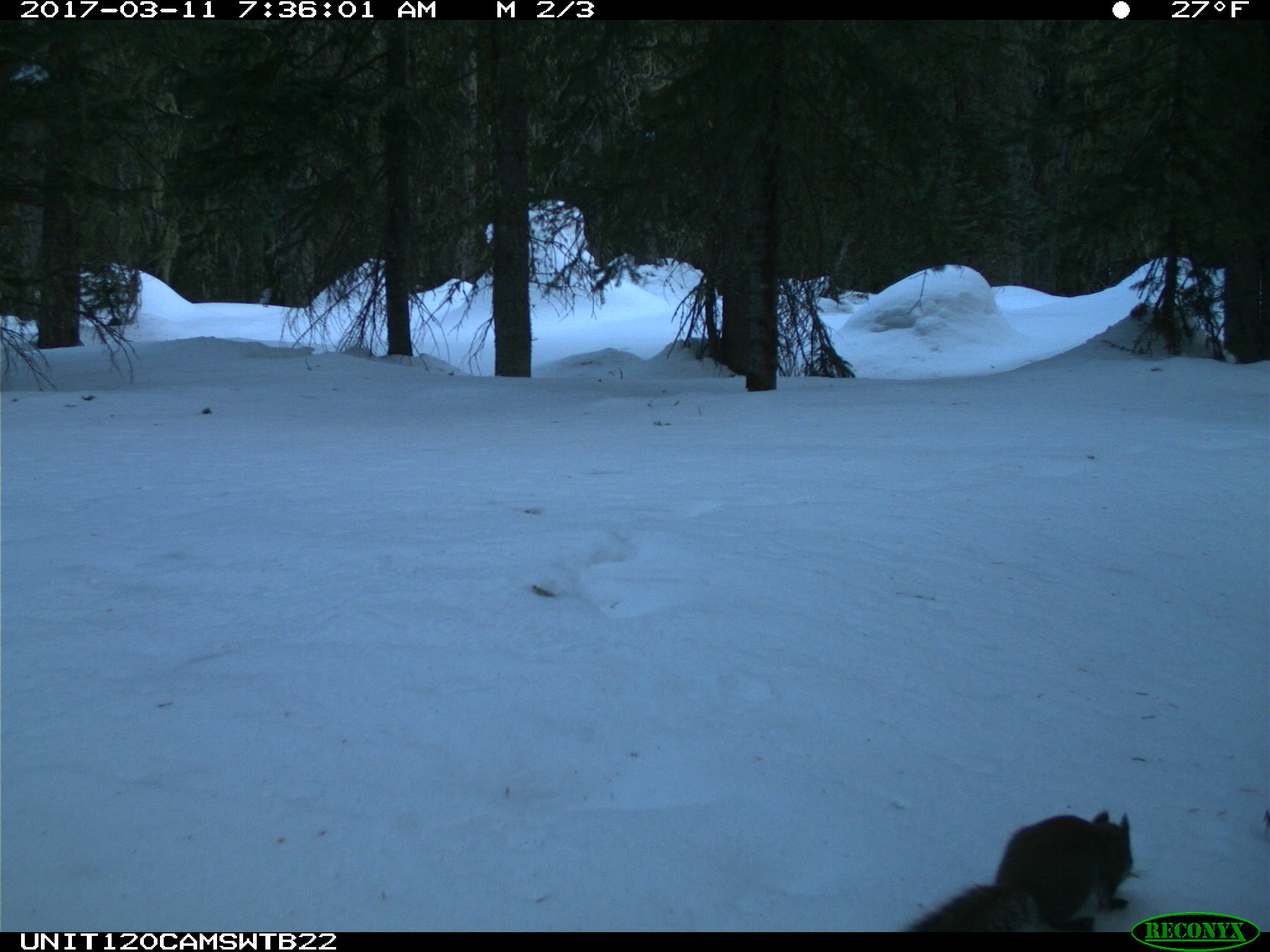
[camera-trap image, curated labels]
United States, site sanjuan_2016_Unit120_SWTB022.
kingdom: Animalia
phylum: Chordata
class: Mammalia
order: Rodentia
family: Sciuridae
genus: Tamiasciurus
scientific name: Tamiasciurus hudsonicus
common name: american red squirrel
Tamiasciurus hudsonicus (american red squirrel).